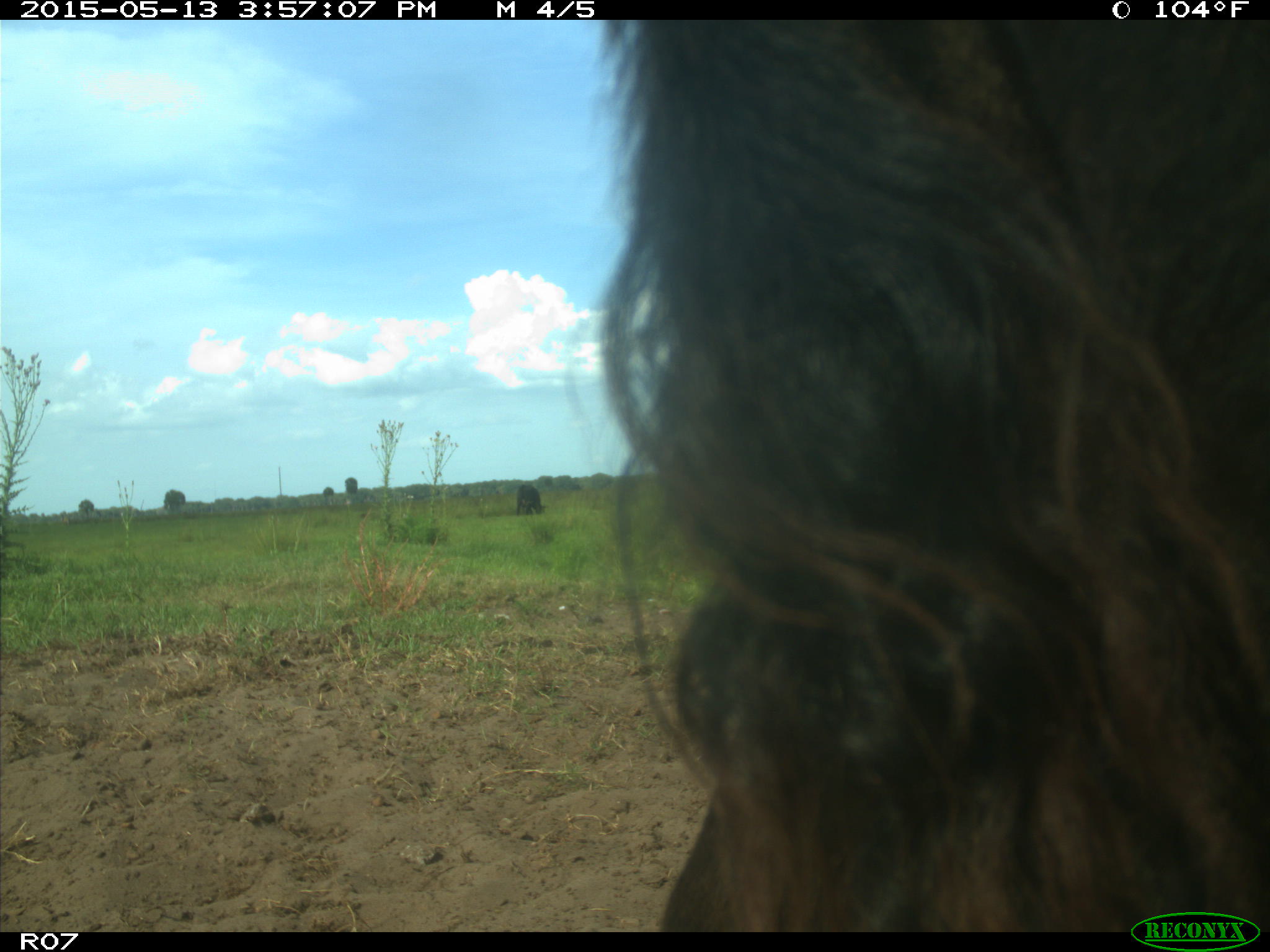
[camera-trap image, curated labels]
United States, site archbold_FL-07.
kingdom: Animalia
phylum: Chordata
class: Mammalia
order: Artiodactyla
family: Bovidae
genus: Bos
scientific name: Bos taurus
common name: domestic cow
Bos taurus (domestic cow).